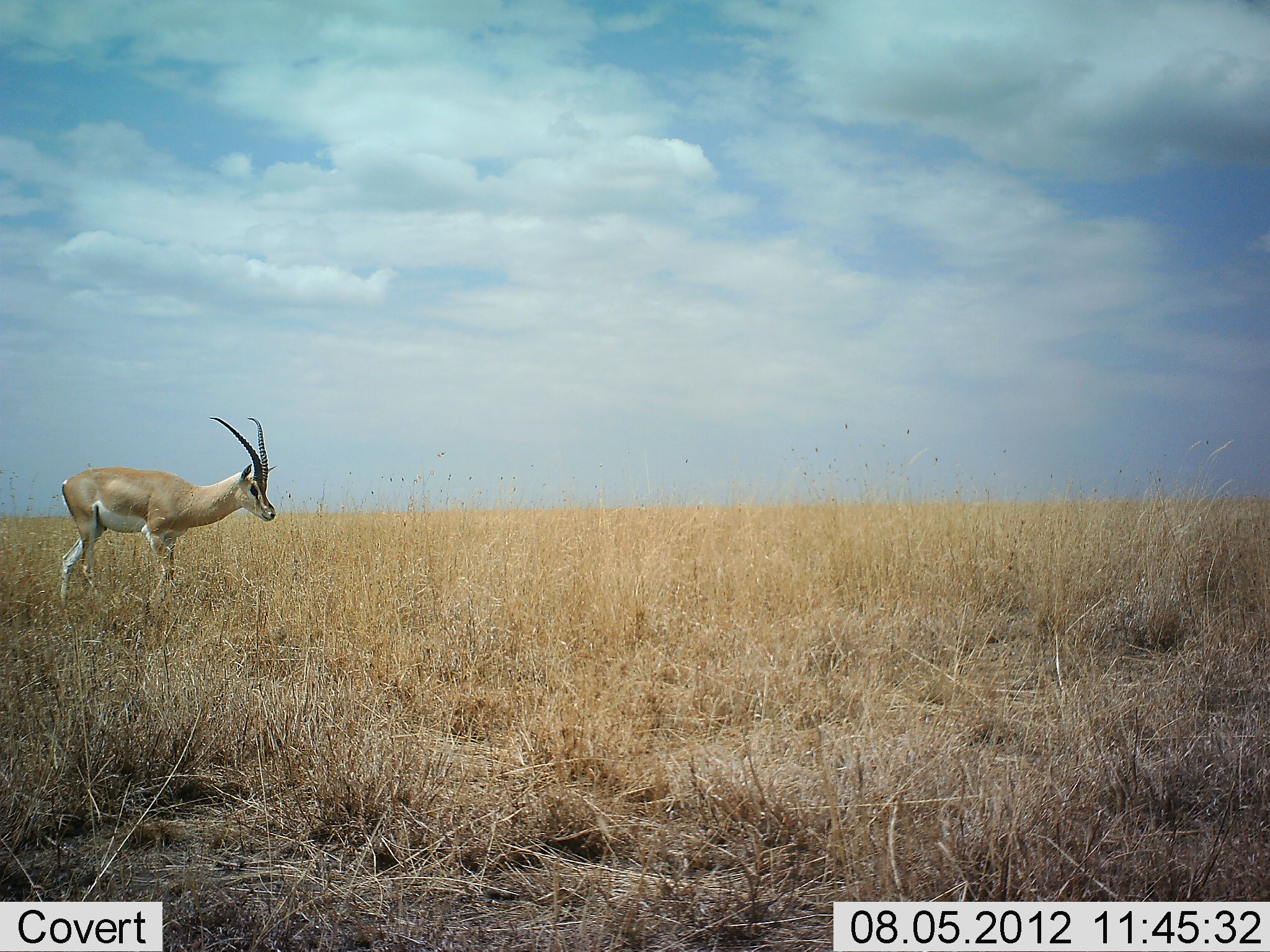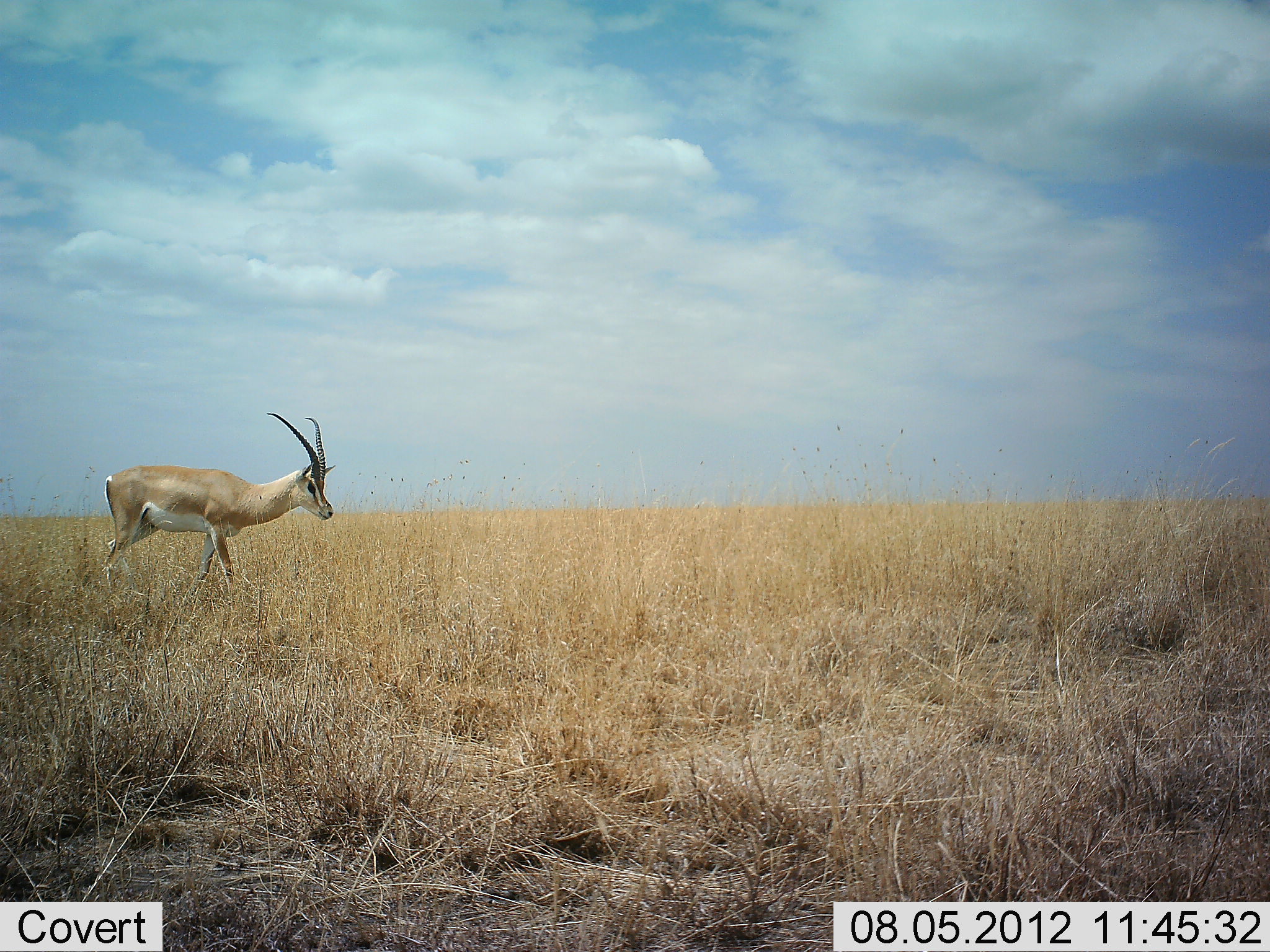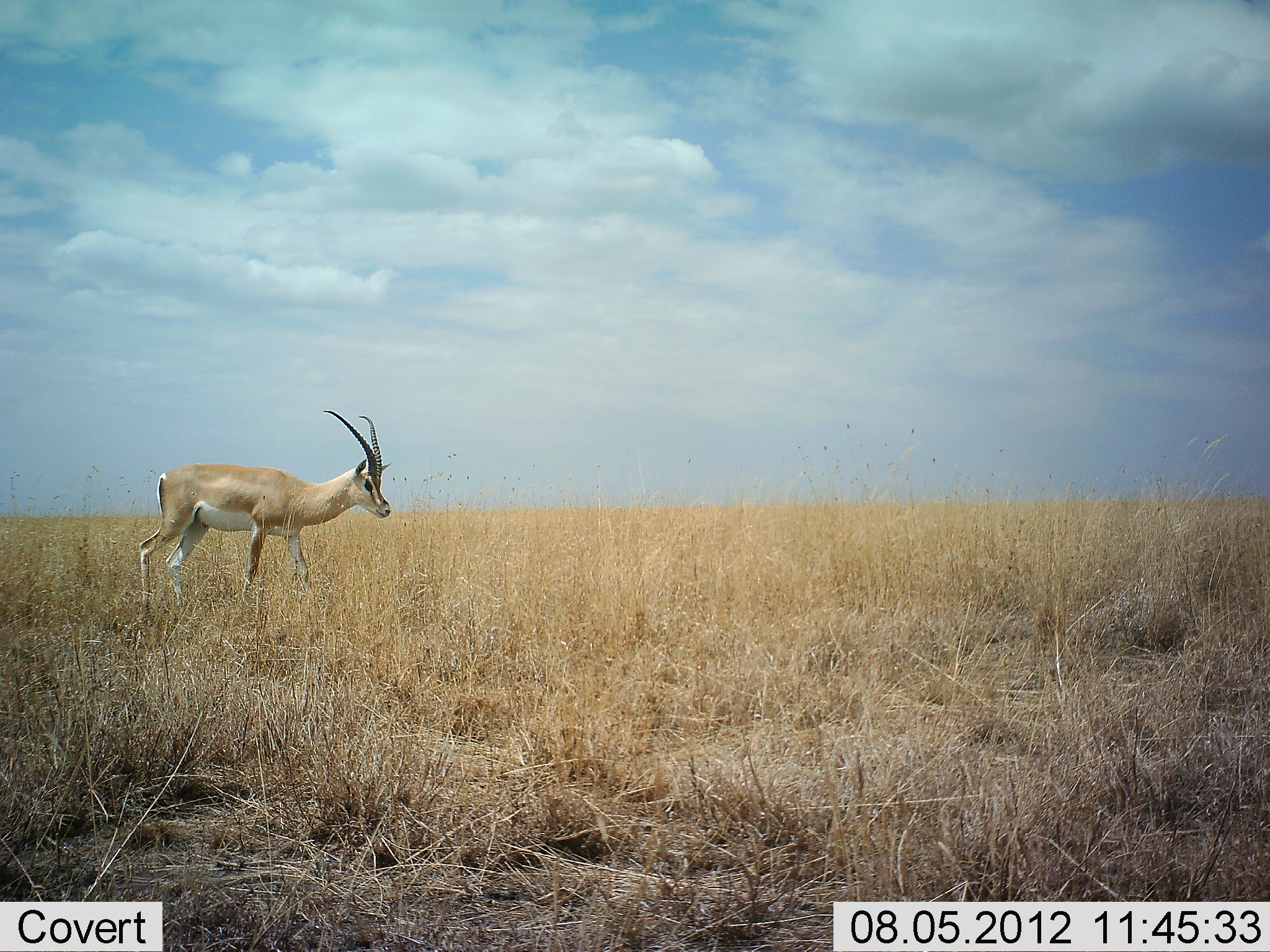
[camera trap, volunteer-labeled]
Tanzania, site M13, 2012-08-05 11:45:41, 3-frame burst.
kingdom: Animalia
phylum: Chordata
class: Mammalia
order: Artiodactyla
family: Bovidae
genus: Nanger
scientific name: Nanger granti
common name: grant's gazelle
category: gazellegrants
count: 1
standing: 10%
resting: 0%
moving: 100%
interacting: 0%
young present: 0%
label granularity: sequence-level